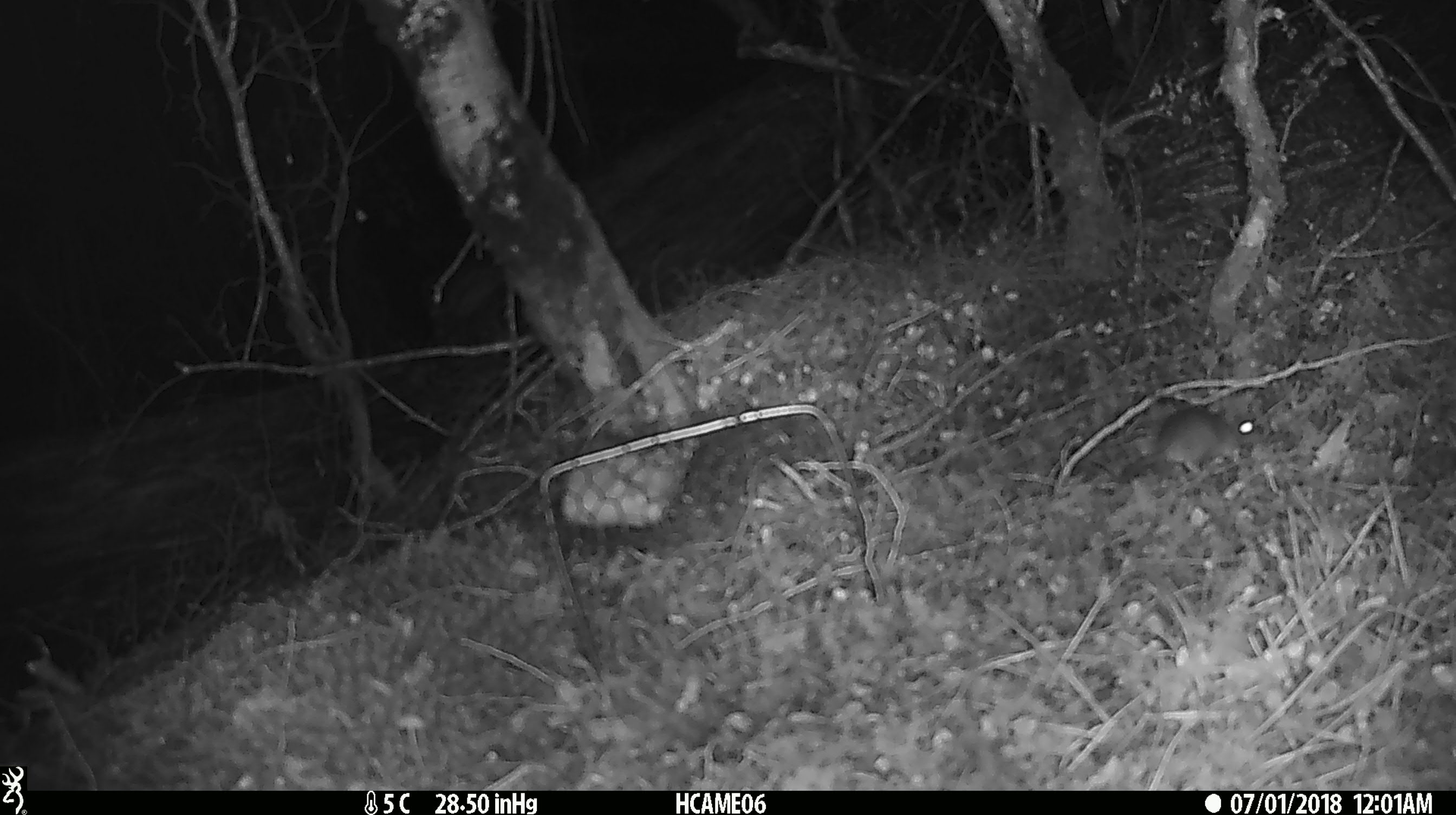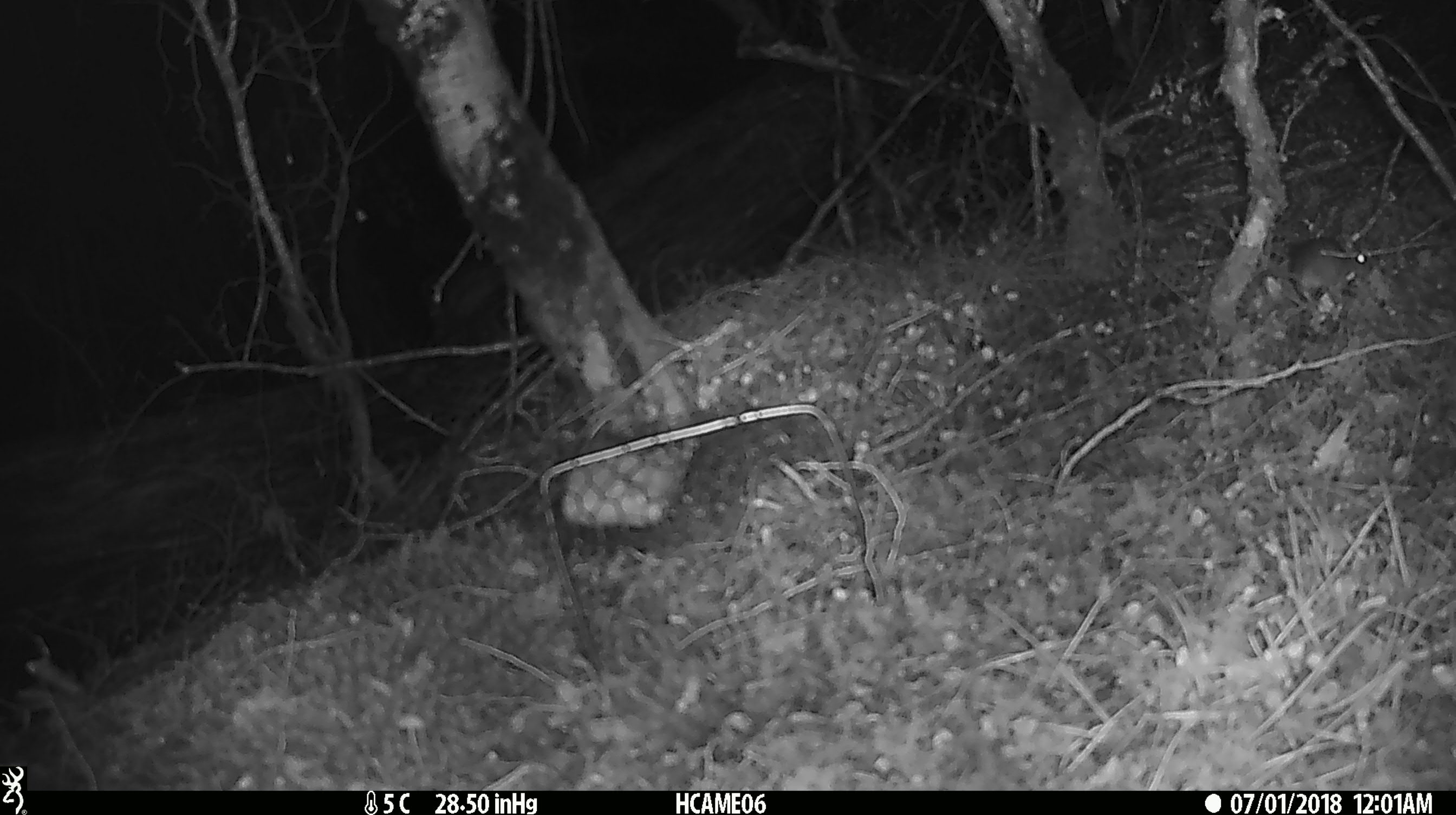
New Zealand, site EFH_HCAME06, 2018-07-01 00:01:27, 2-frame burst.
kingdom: Animalia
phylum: Chordata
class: Mammalia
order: Rodentia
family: Muridae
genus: Mus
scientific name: Mus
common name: mouse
Mouse (Mus).